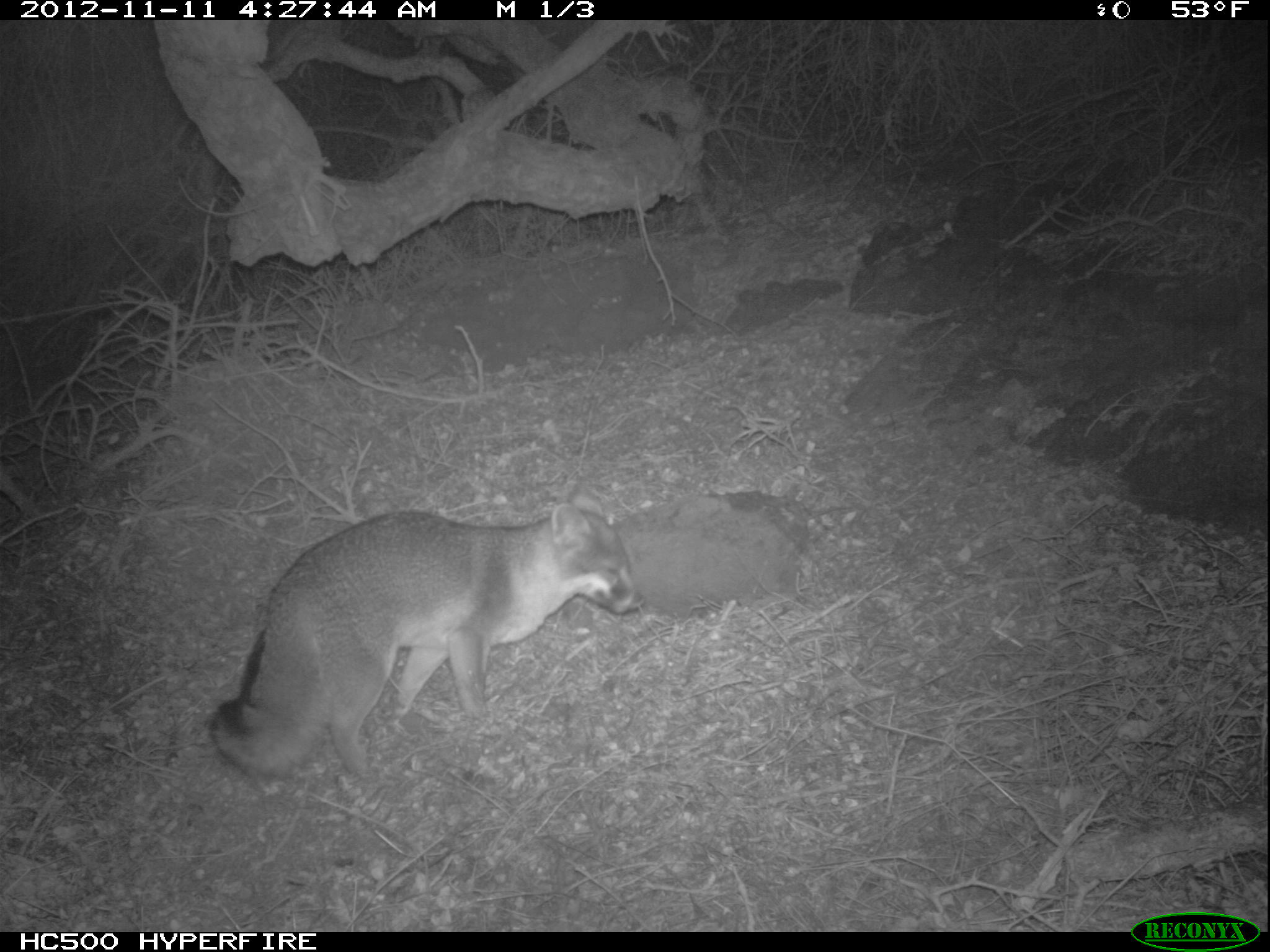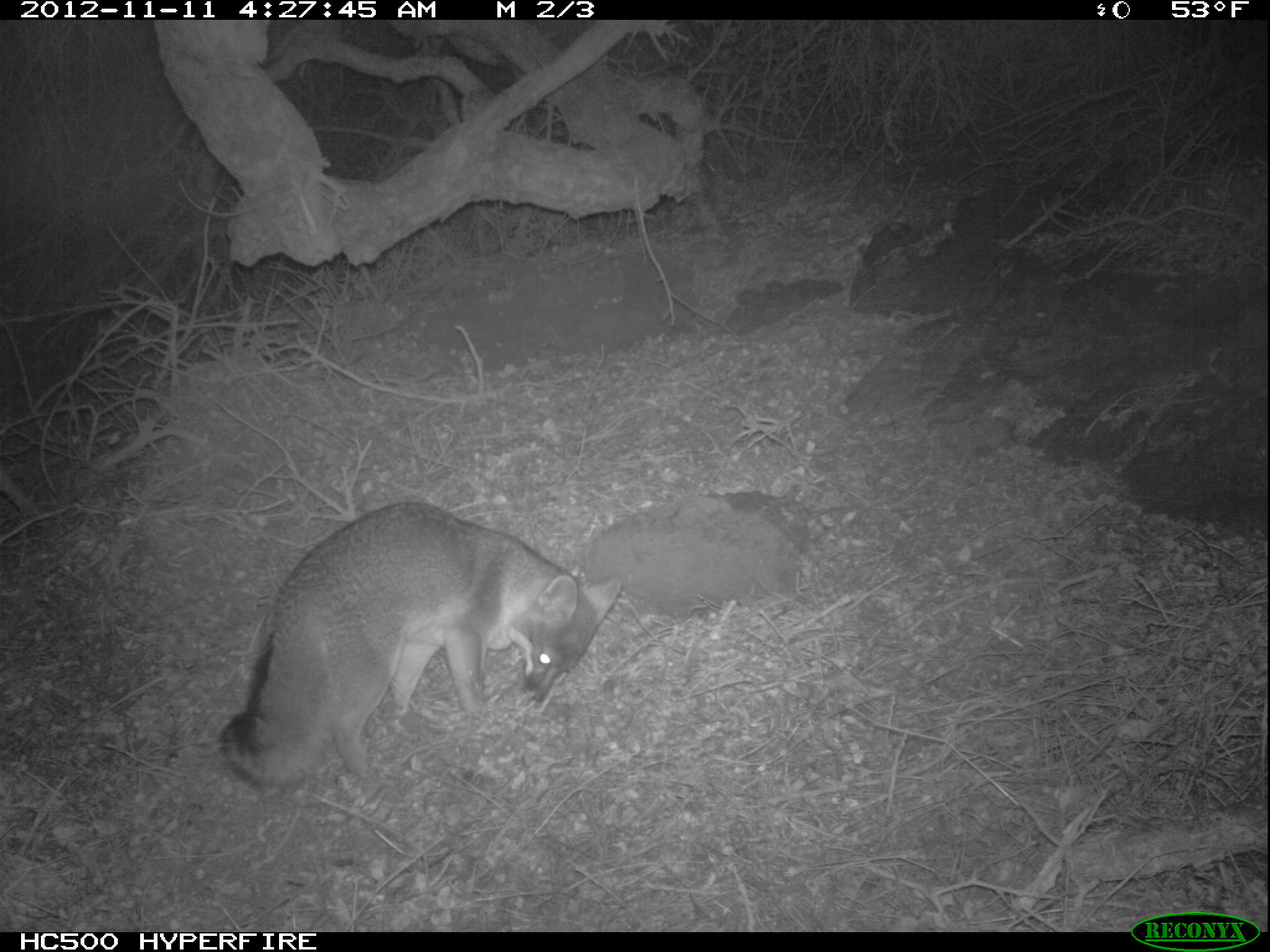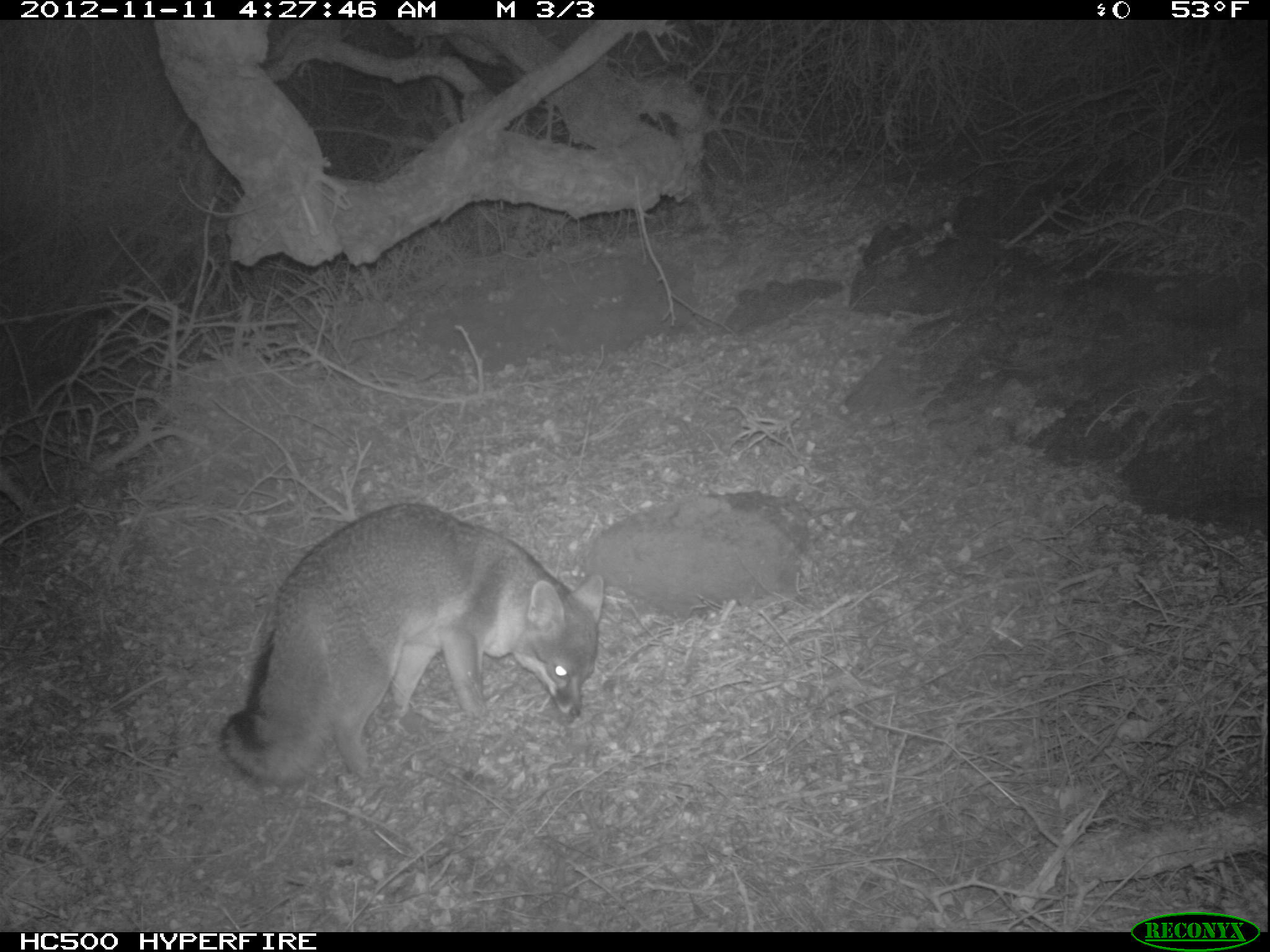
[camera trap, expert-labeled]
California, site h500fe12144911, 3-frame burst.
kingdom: Animalia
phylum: Chordata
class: Mammalia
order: Carnivora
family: Canidae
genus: Urocyon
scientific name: Urocyon littoralis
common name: island fox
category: fox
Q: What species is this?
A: Fox (island fox) (Urocyon littoralis).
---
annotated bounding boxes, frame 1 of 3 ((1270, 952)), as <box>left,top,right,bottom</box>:
fox: <box>206,478,646,780</box>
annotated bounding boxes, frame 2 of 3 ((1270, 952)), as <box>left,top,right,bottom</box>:
fox: <box>224,502,623,786</box>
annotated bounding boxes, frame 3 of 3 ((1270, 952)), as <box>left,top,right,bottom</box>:
fox: <box>220,503,602,789</box>